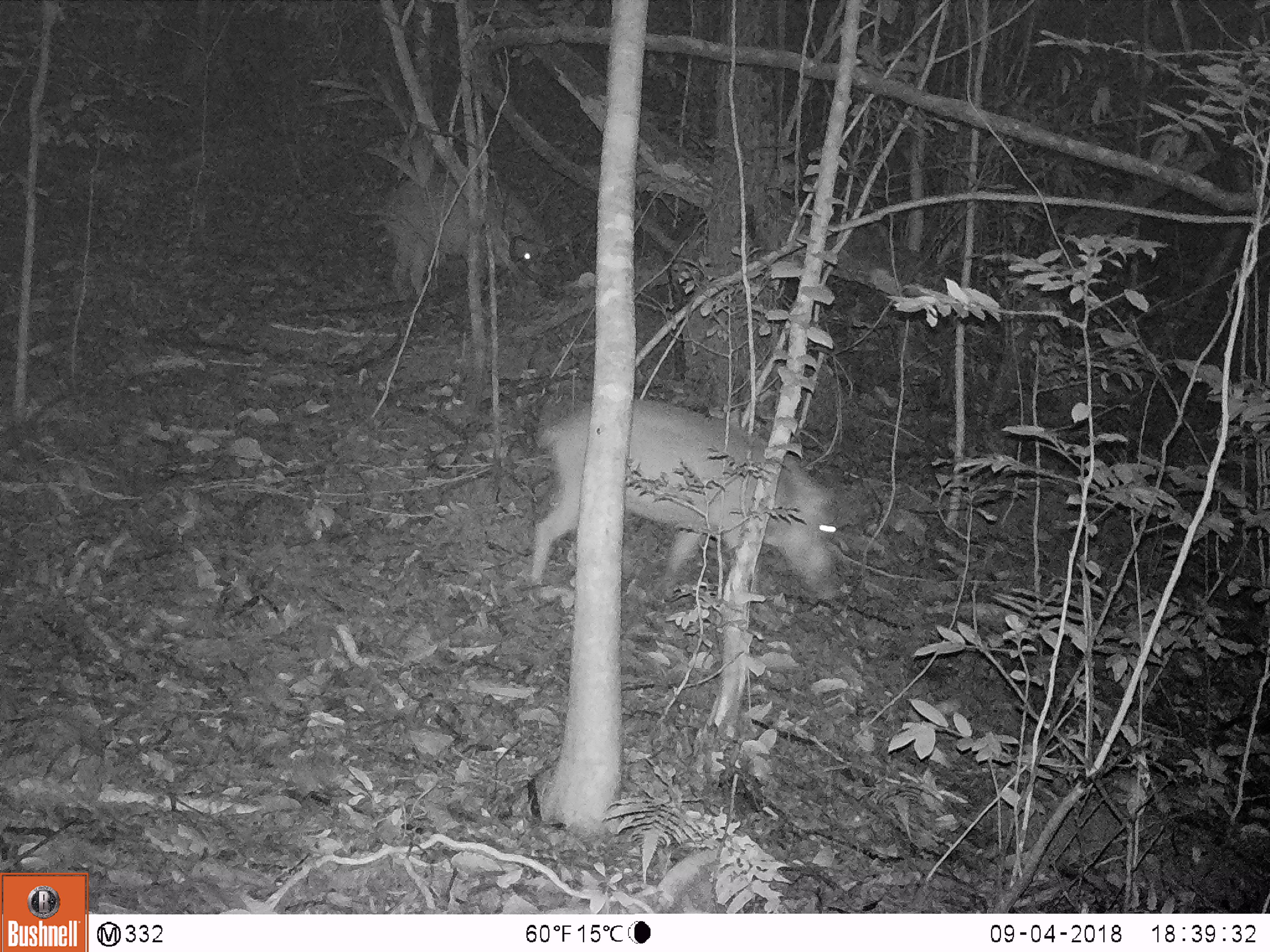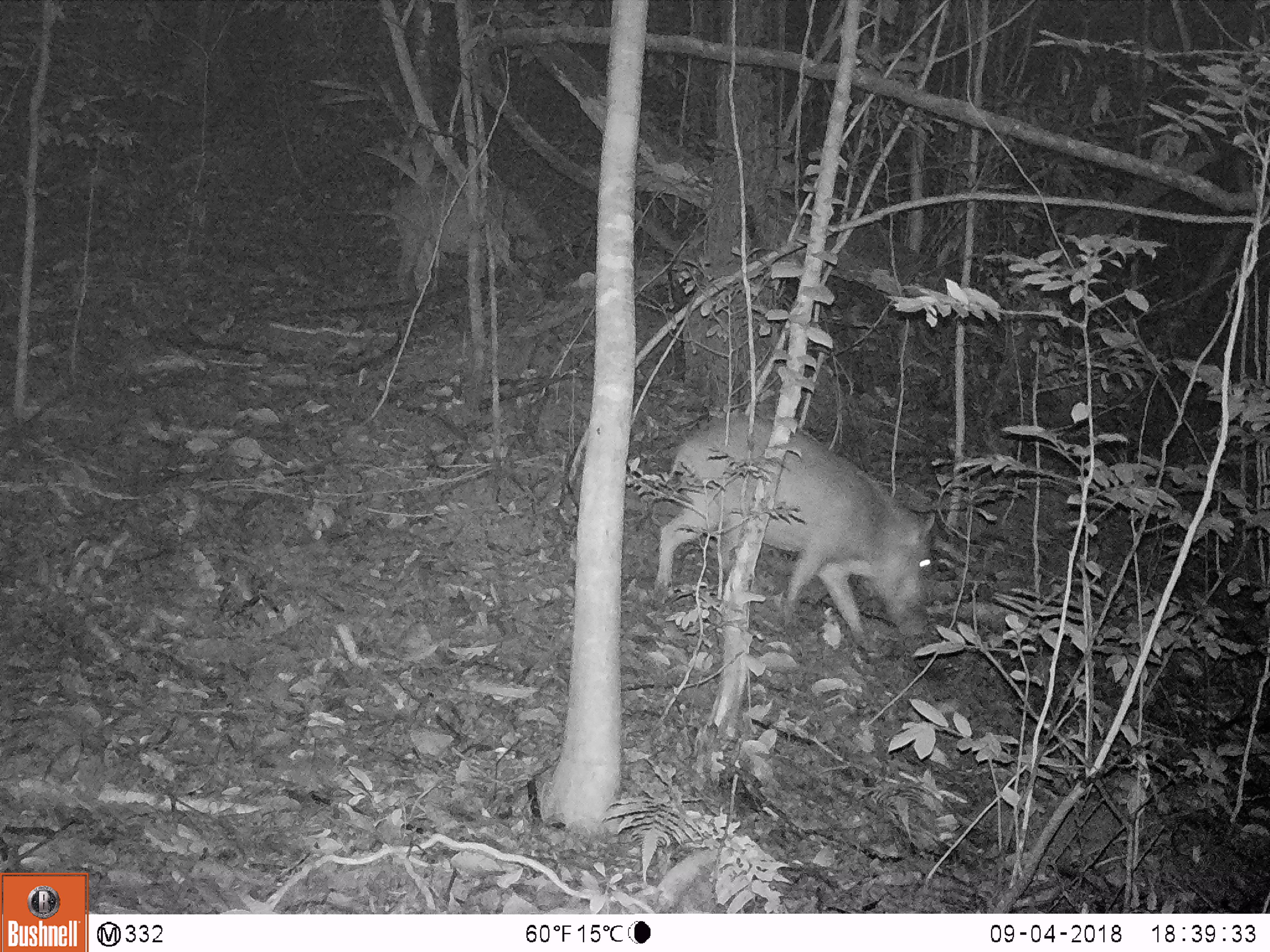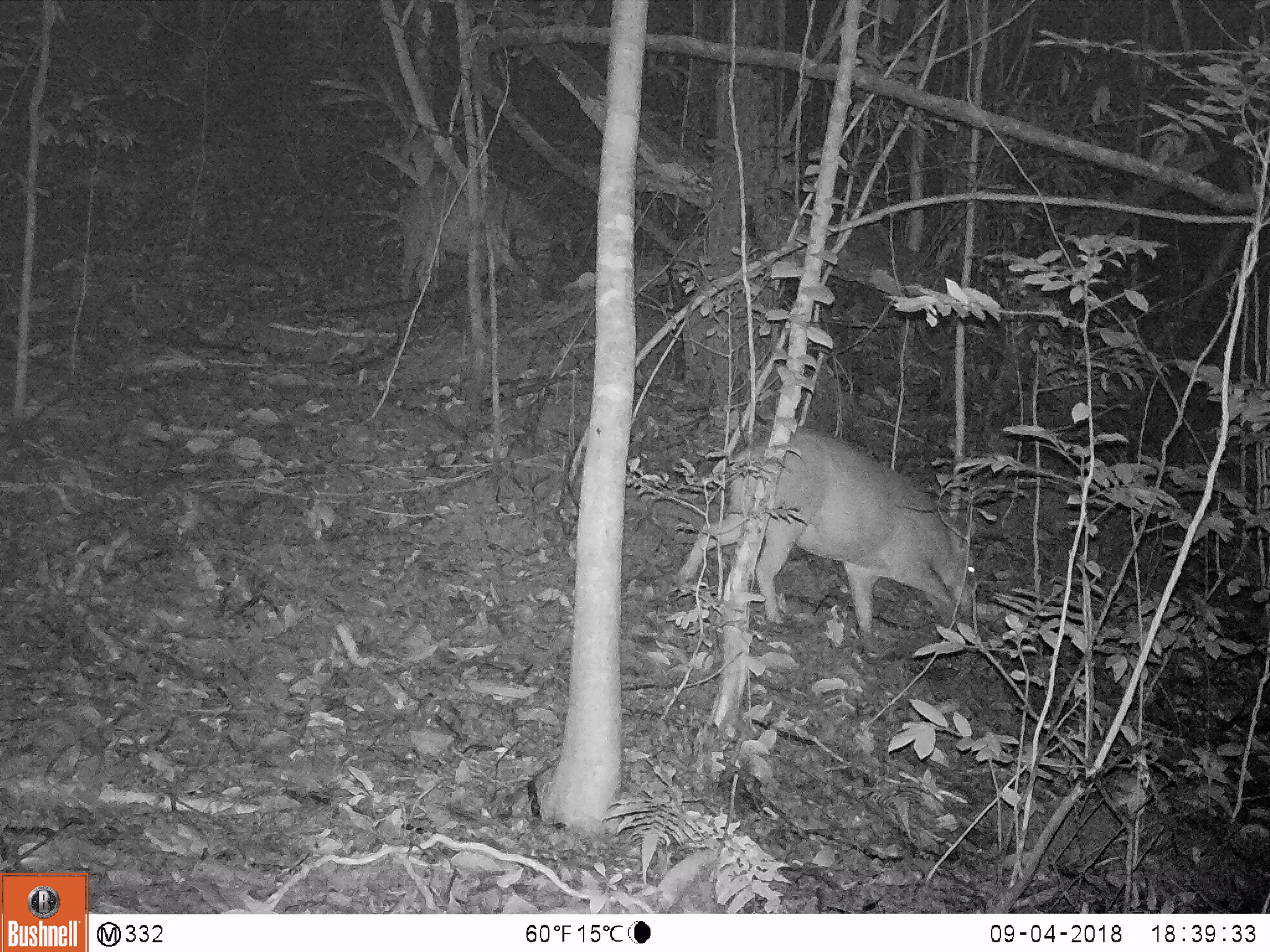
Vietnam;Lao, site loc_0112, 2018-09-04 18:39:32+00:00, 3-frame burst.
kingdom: Animalia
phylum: Chordata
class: Mammalia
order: Artiodactyla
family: Suidae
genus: Sus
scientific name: Sus scrofa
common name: eurasian wild pig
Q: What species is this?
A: Eurasian wild pig (Sus scrofa).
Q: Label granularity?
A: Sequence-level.